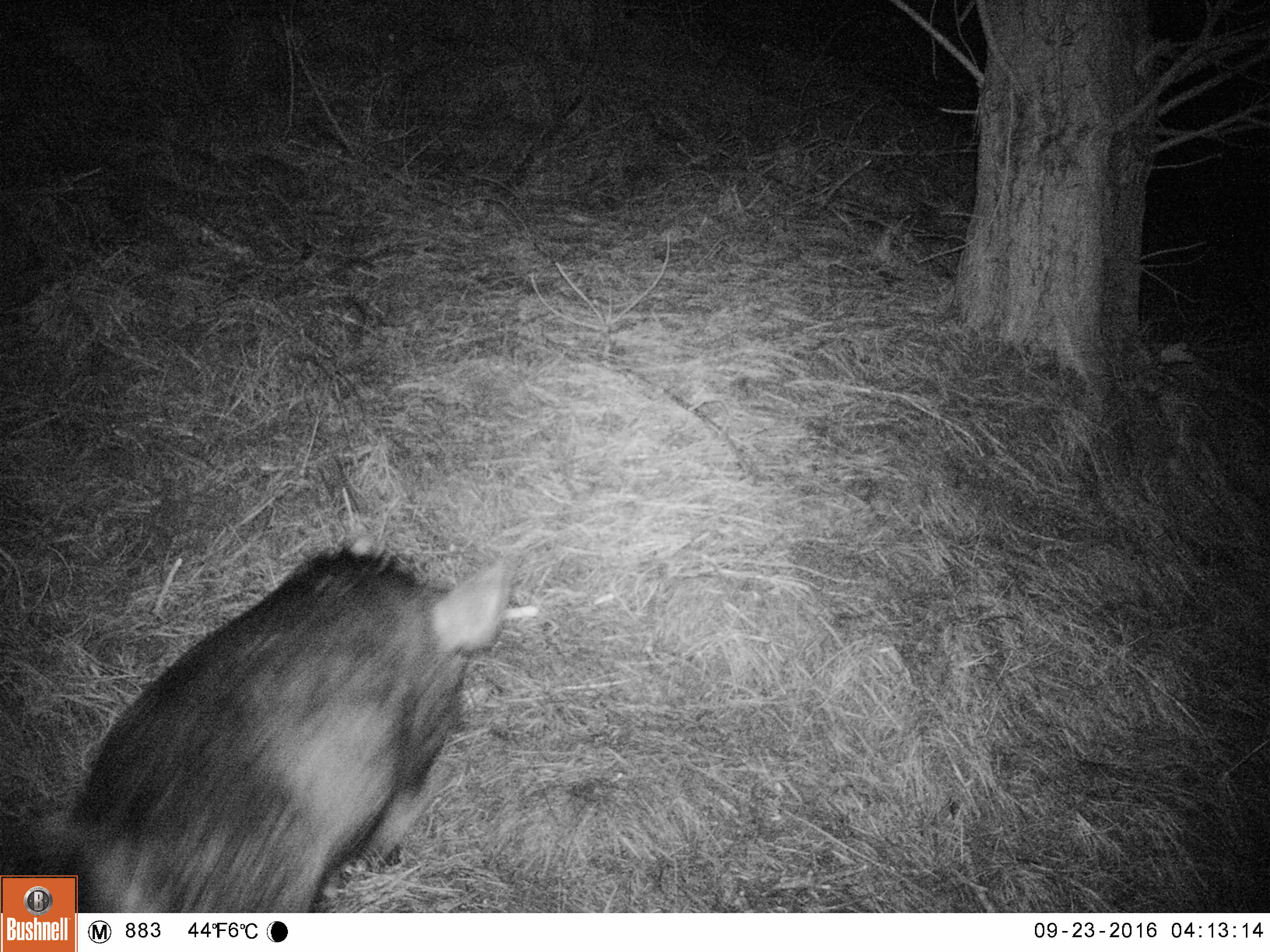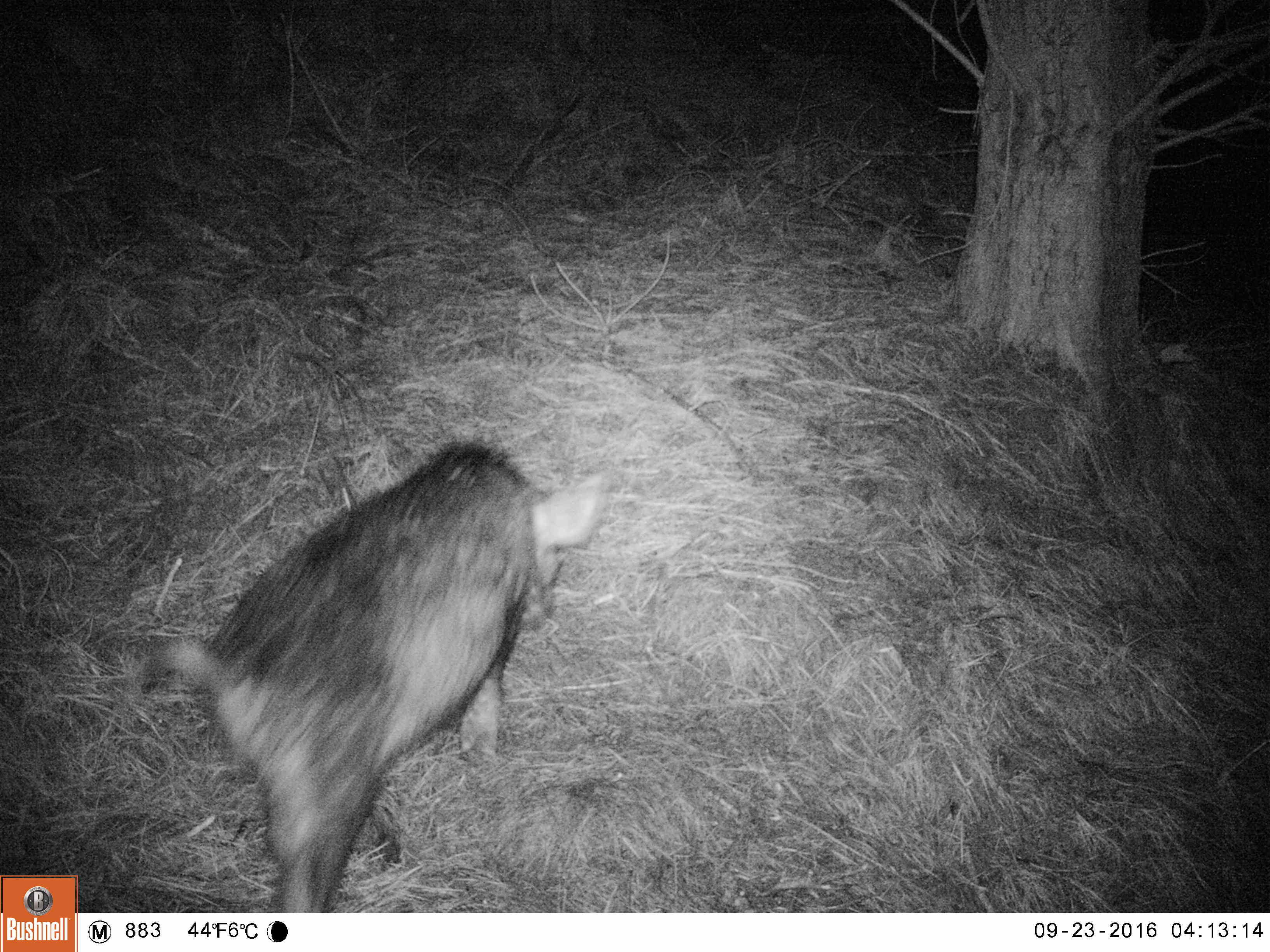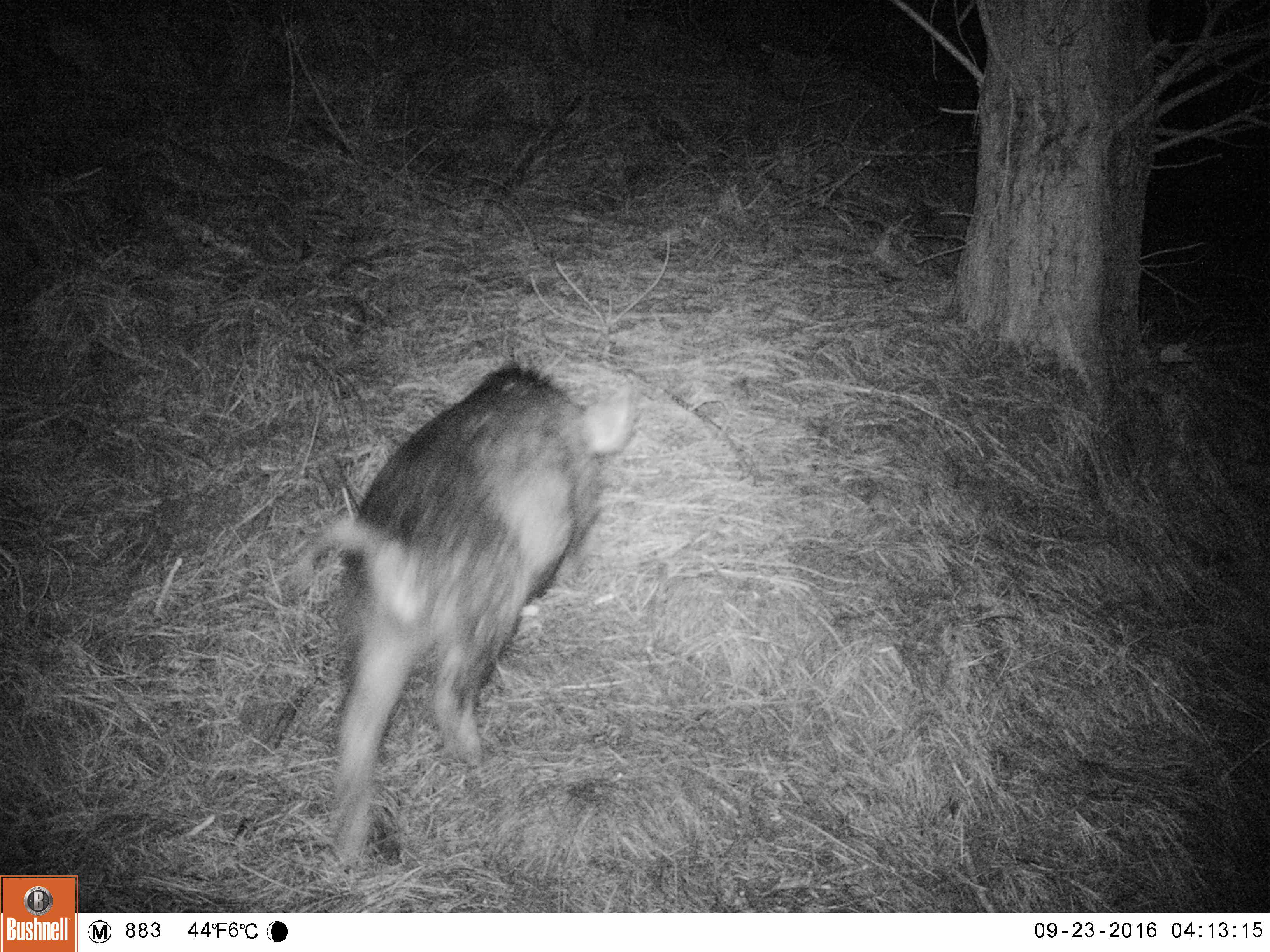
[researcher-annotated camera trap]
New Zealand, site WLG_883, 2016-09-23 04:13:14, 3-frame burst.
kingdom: Animalia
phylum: Chordata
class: Mammalia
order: Artiodactyla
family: Suidae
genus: Sus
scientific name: Sus scrofa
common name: pig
Pig (Sus scrofa).